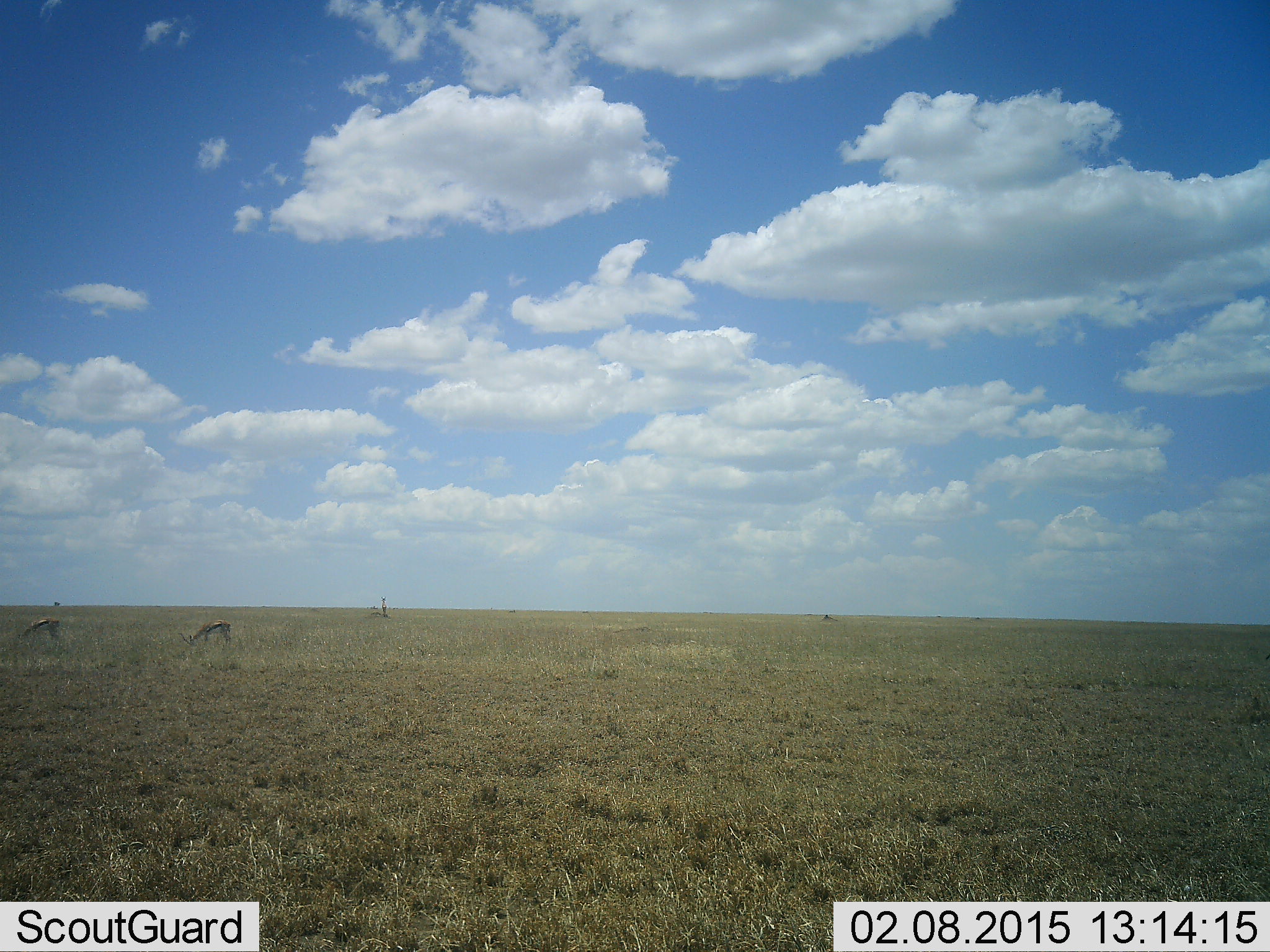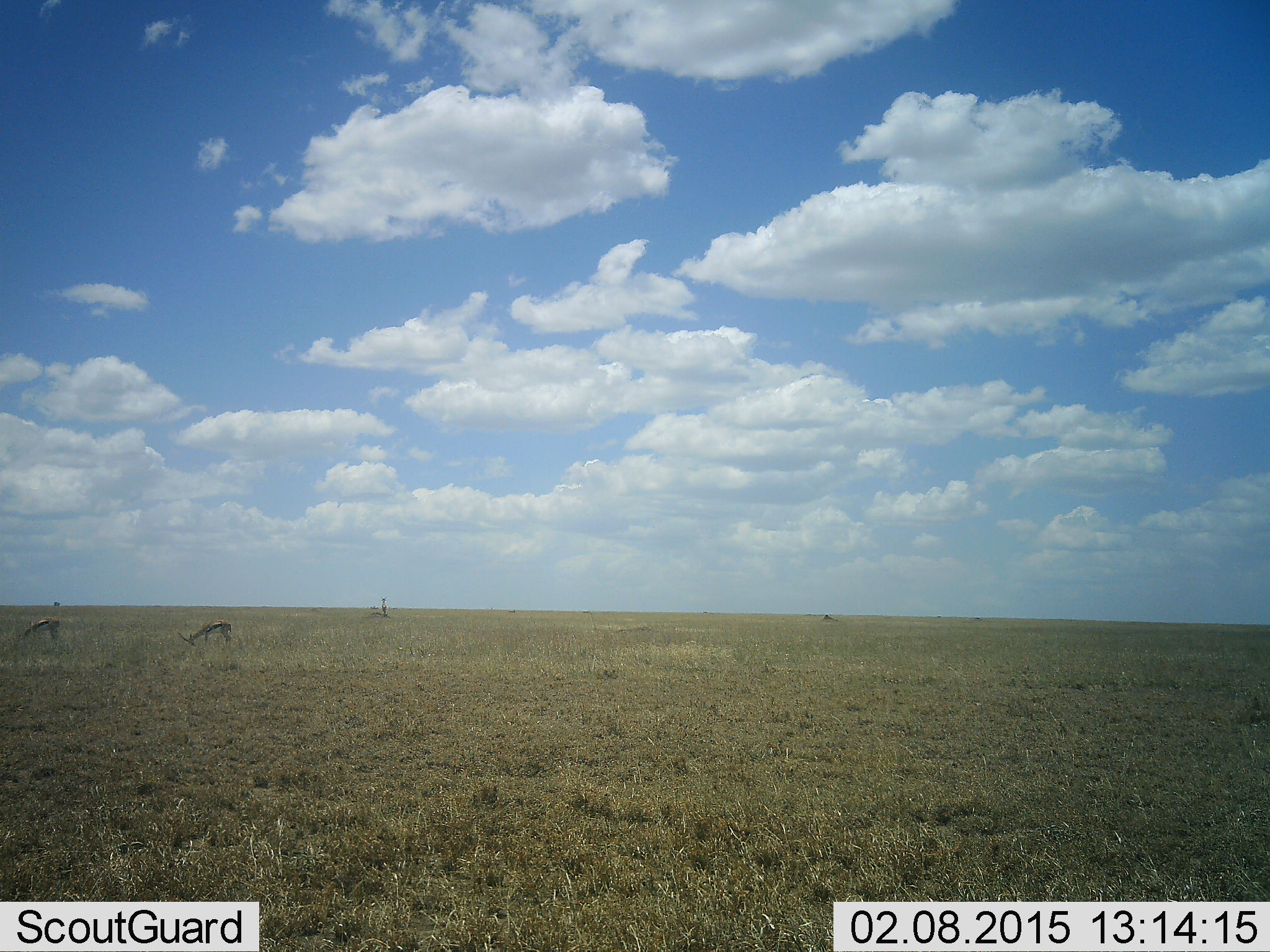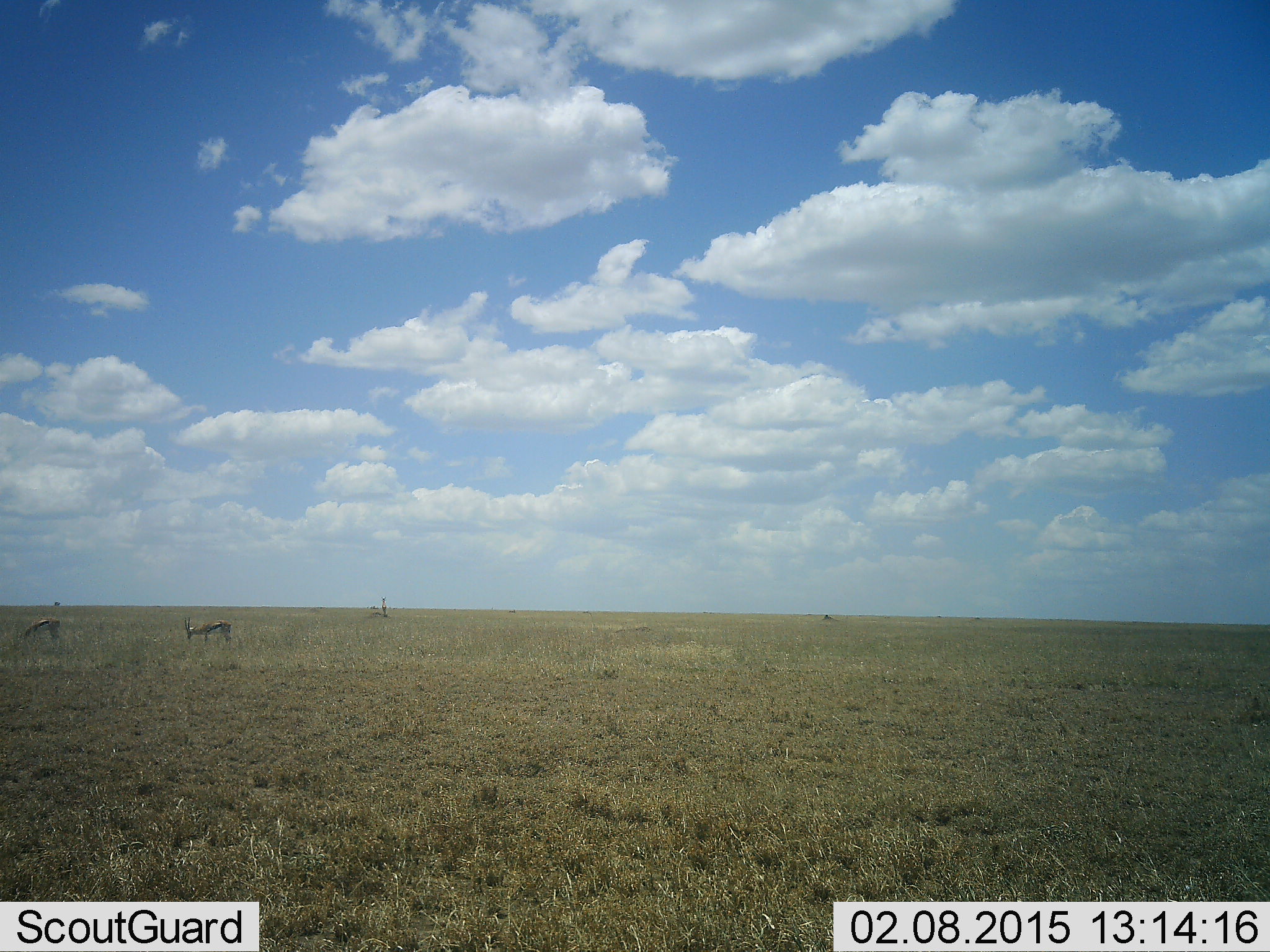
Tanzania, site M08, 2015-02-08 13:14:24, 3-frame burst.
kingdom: Animalia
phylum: Chordata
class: Mammalia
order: Artiodactyla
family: Bovidae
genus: Eudorcas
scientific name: Eudorcas thomsonii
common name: thomson's gazelle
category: gazellethomsons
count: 2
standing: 40%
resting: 0%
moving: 0%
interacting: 0%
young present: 0%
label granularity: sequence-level